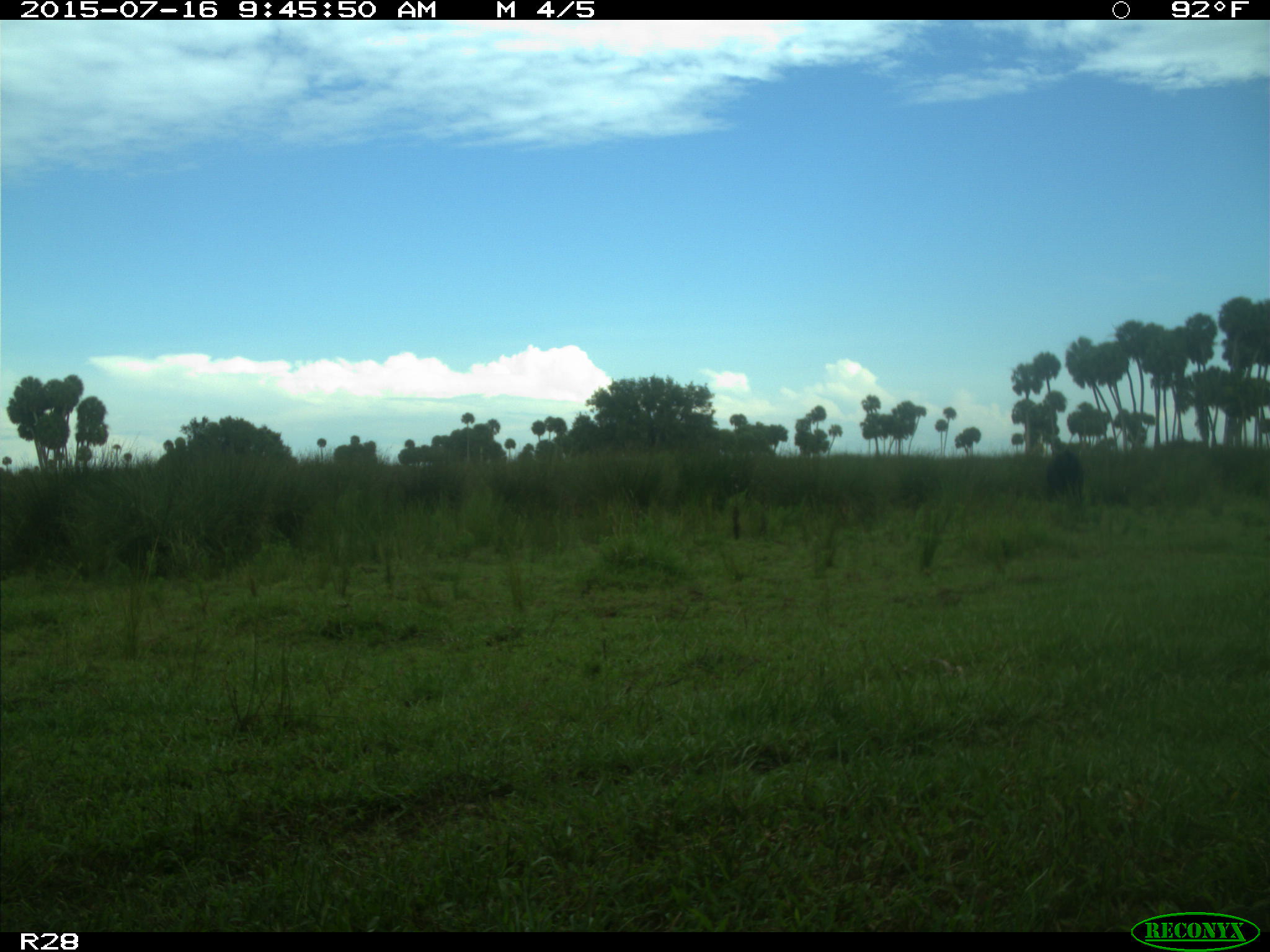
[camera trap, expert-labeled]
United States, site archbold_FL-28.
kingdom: Animalia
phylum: Chordata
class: Mammalia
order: Artiodactyla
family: Bovidae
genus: Bos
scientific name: Bos taurus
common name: domestic cow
Bos taurus (domestic cow).